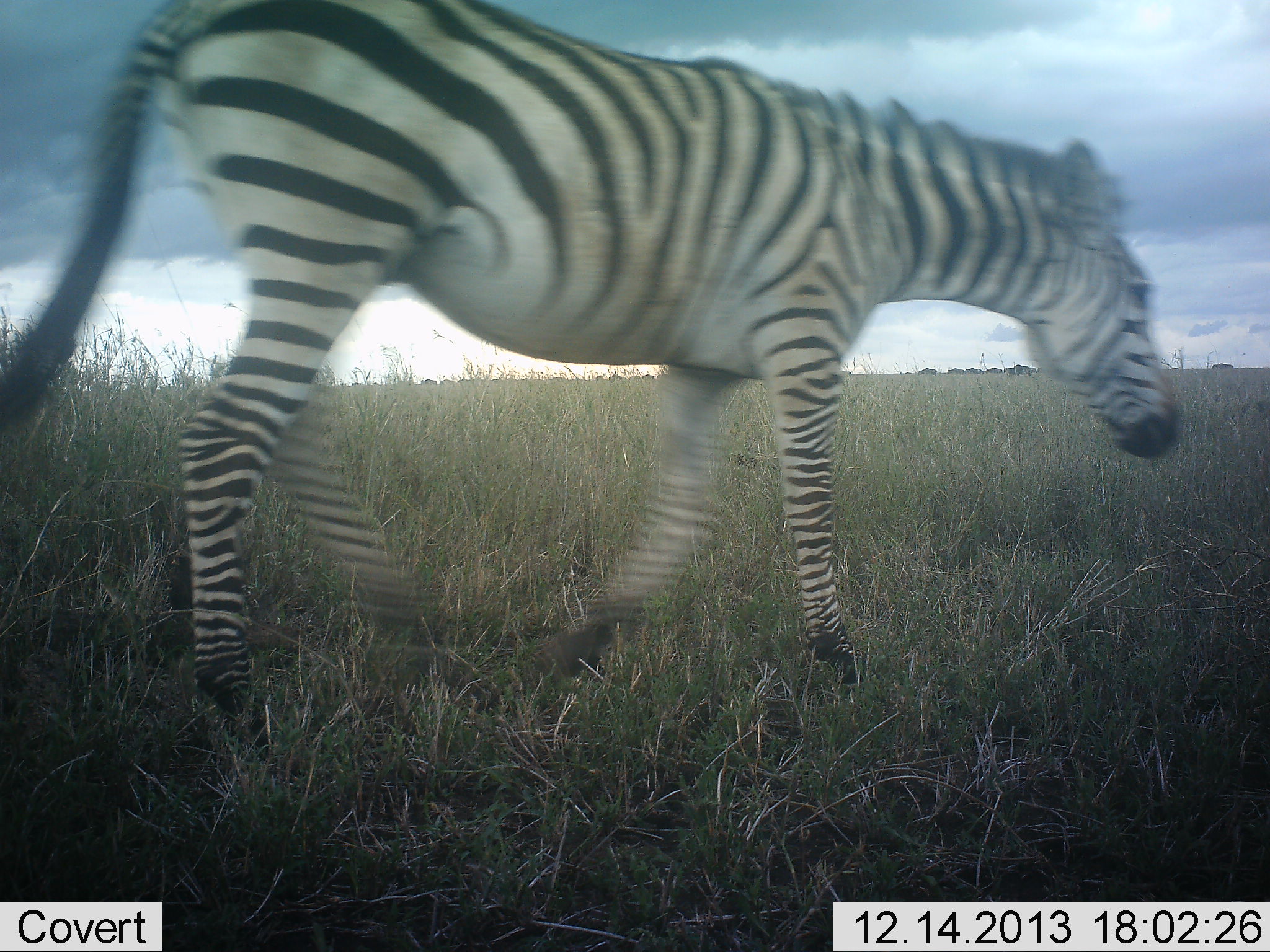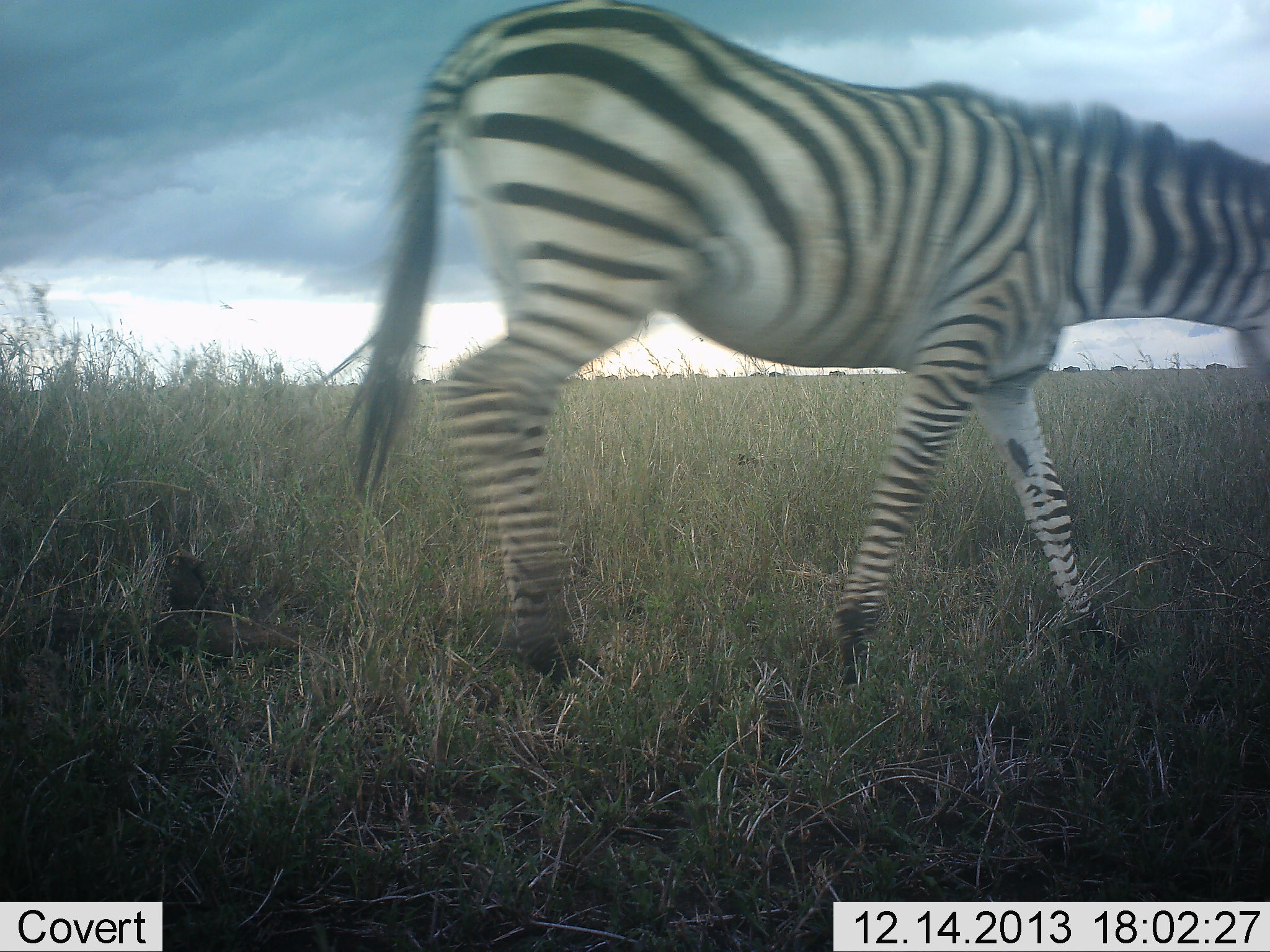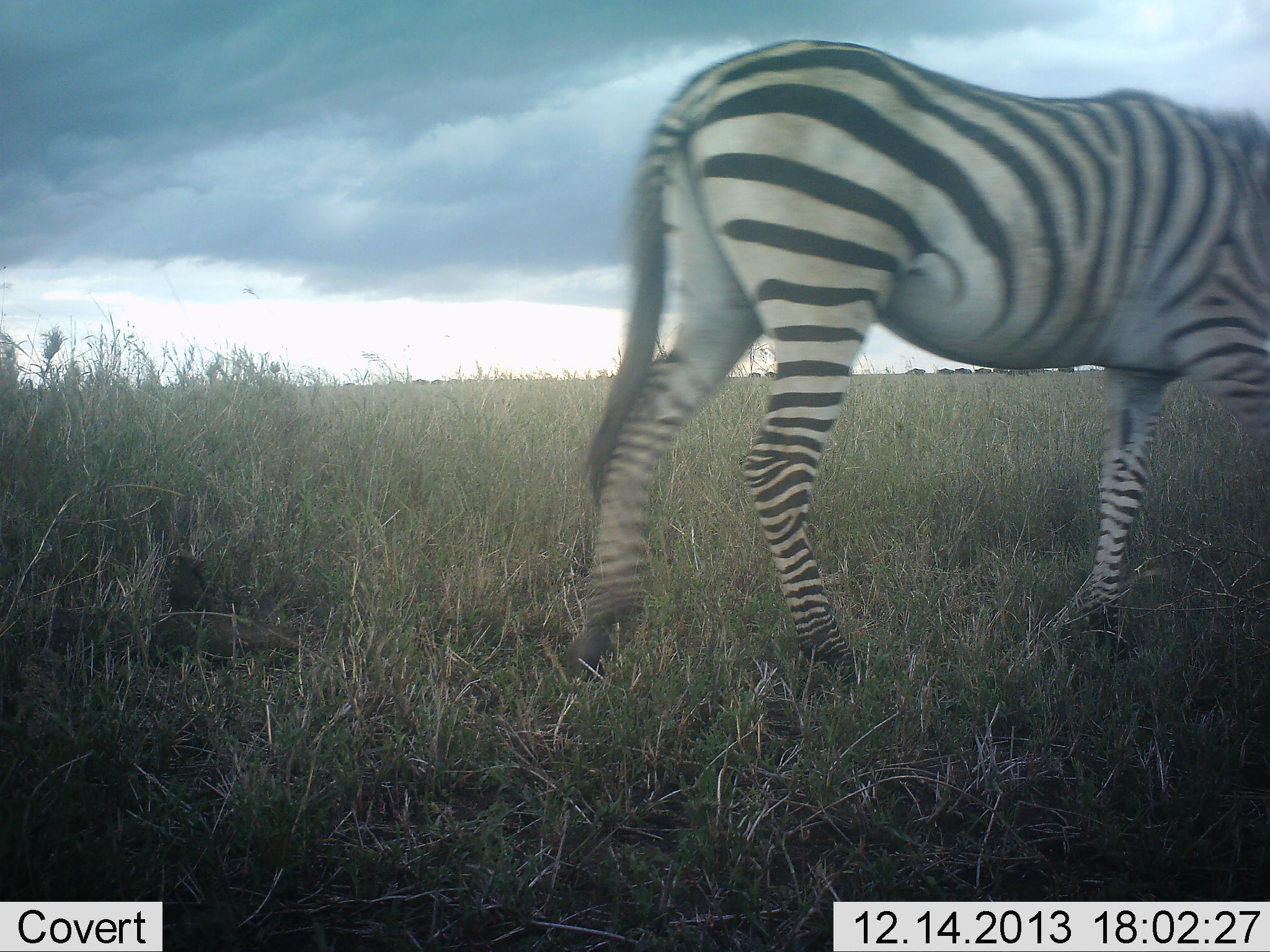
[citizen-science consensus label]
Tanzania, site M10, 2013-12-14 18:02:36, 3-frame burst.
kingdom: Animalia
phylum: Chordata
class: Mammalia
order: Perissodactyla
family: Equidae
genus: Equus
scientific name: Equus quagga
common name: plains zebra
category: zebra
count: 1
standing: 0%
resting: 0%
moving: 100%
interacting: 0%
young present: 10%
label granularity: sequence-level